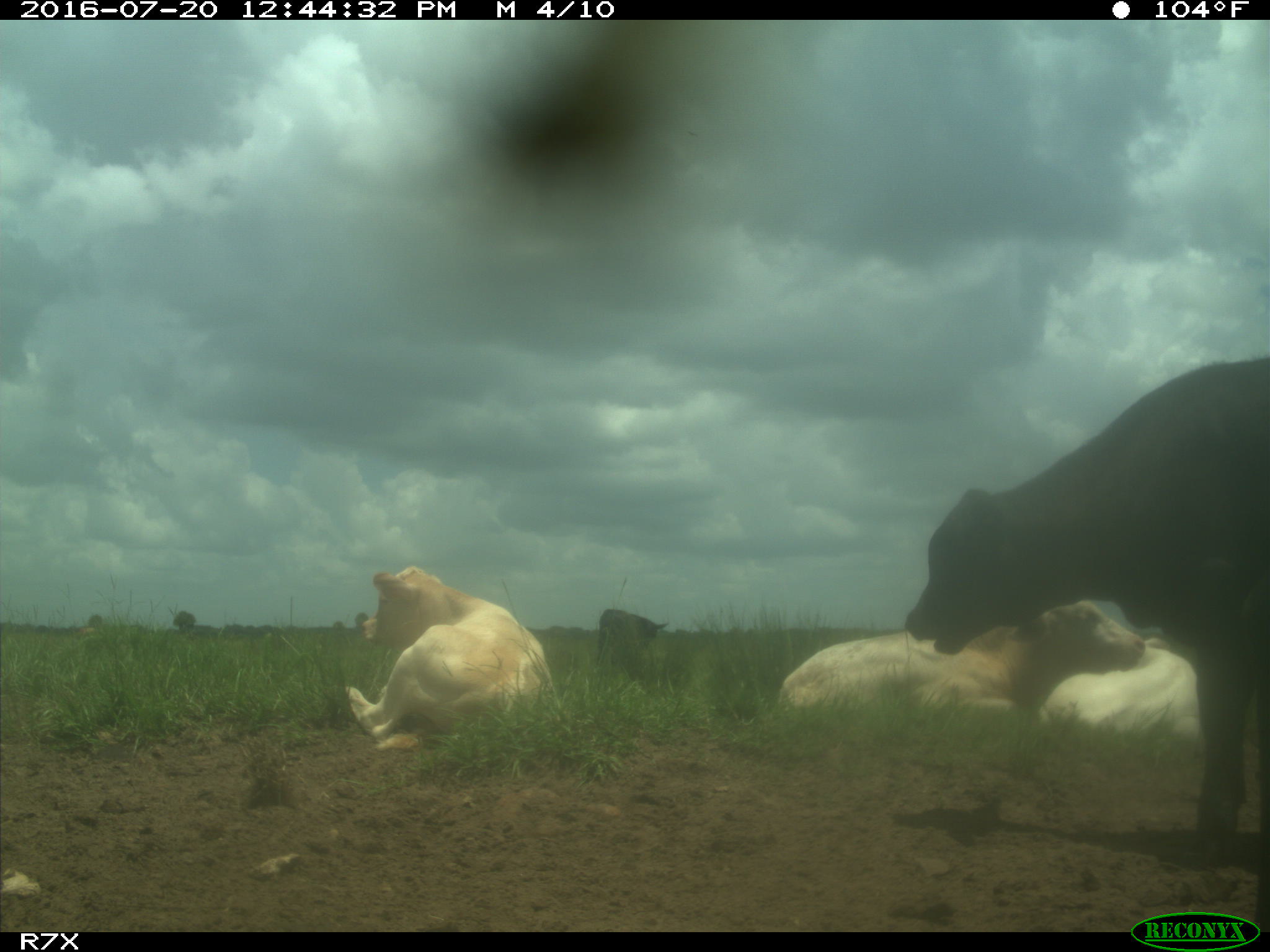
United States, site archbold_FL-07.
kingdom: Animalia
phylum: Chordata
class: Mammalia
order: Artiodactyla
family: Bovidae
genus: Bos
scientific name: Bos taurus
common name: domestic cow